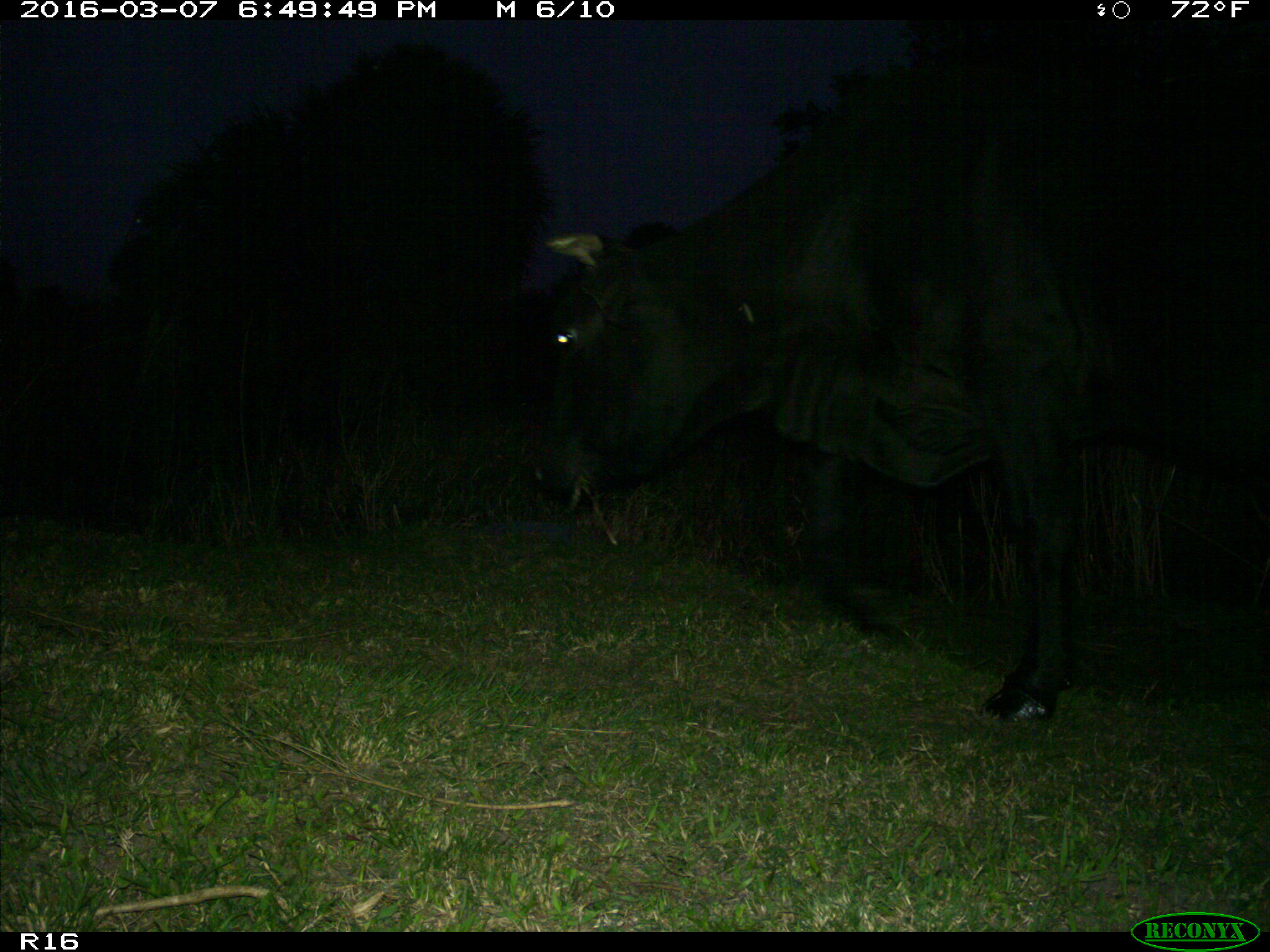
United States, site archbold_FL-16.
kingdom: Animalia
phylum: Chordata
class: Mammalia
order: Artiodactyla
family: Bovidae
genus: Bos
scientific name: Bos taurus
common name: domestic cow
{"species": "Bos taurus (domestic cow)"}